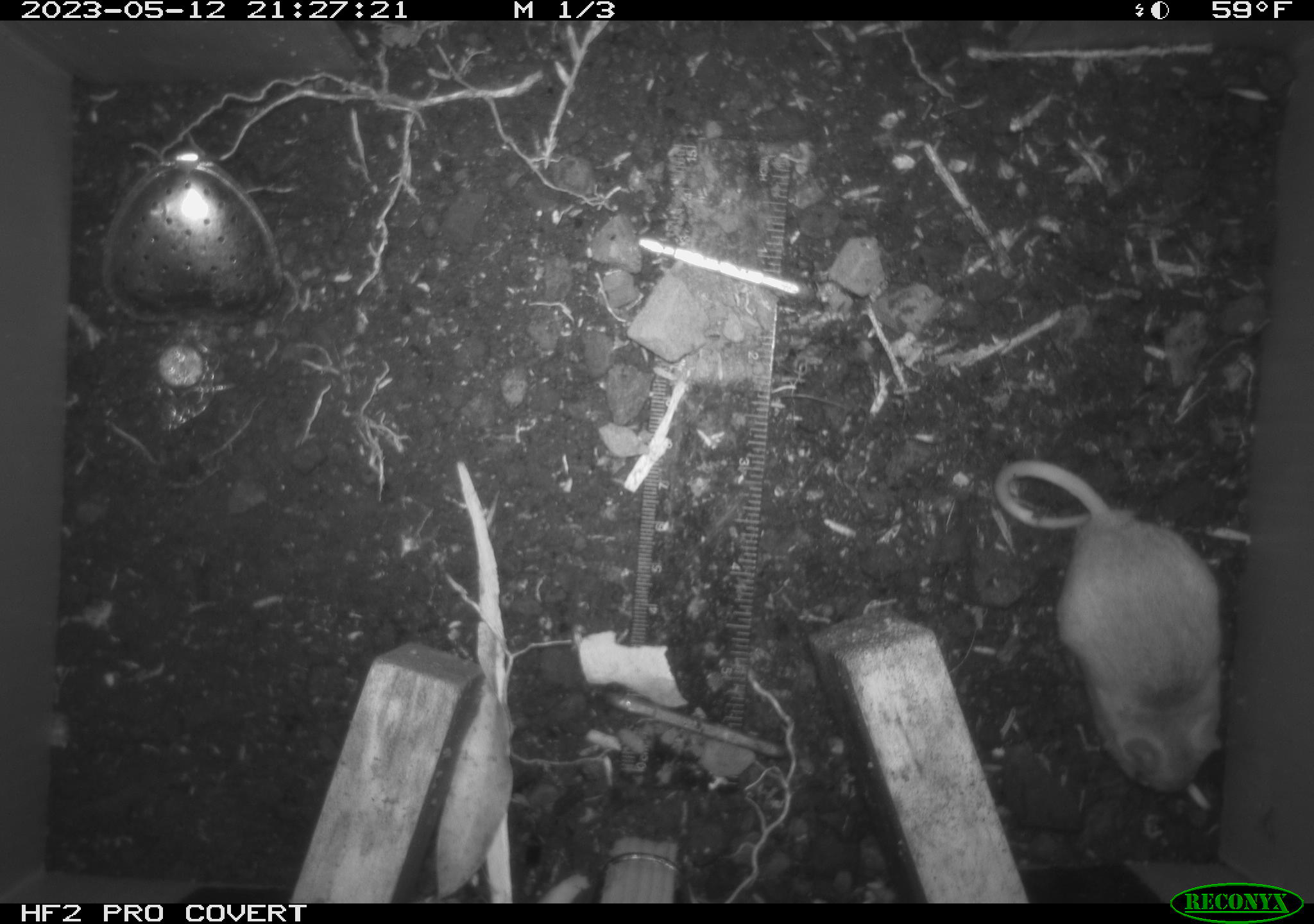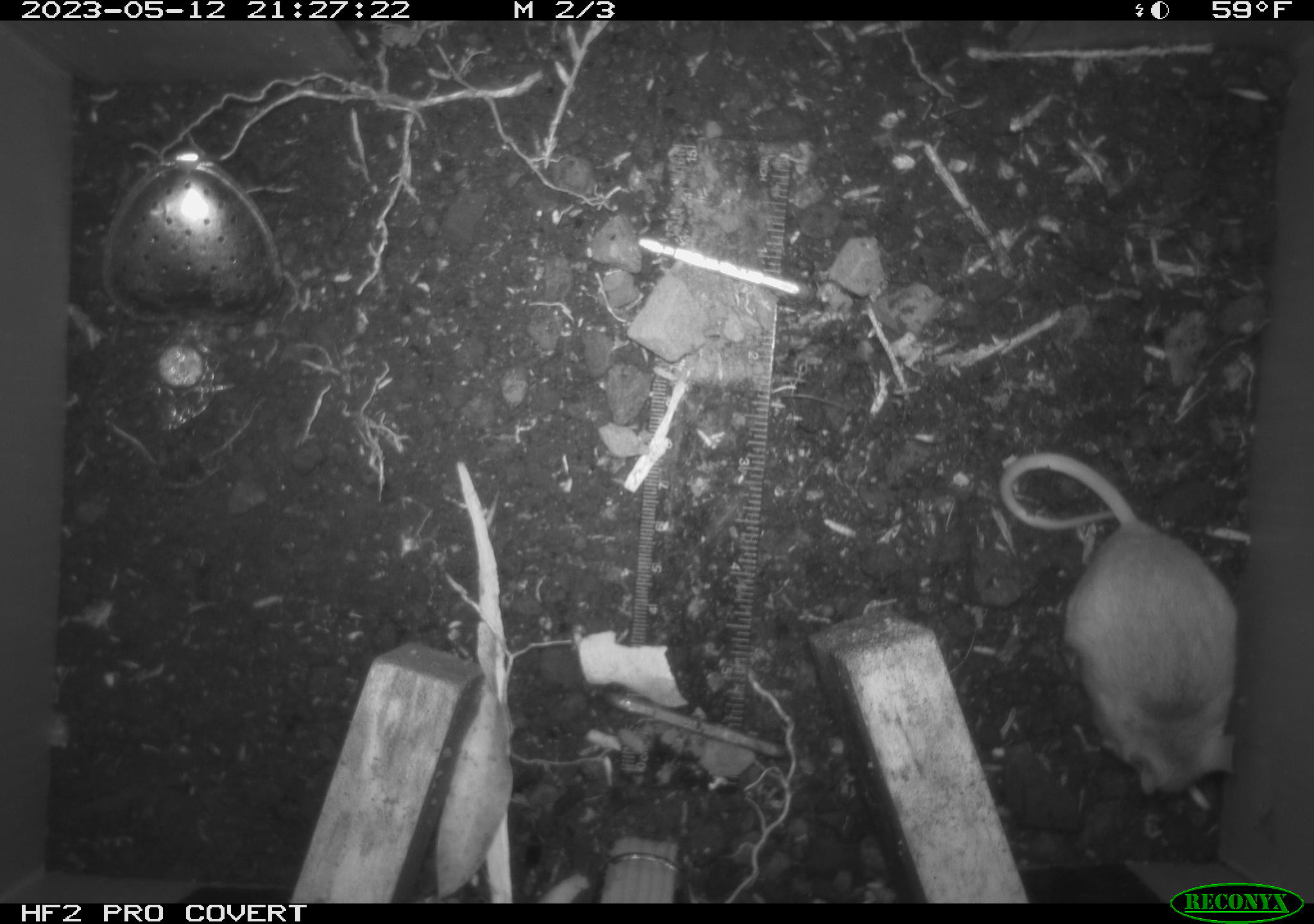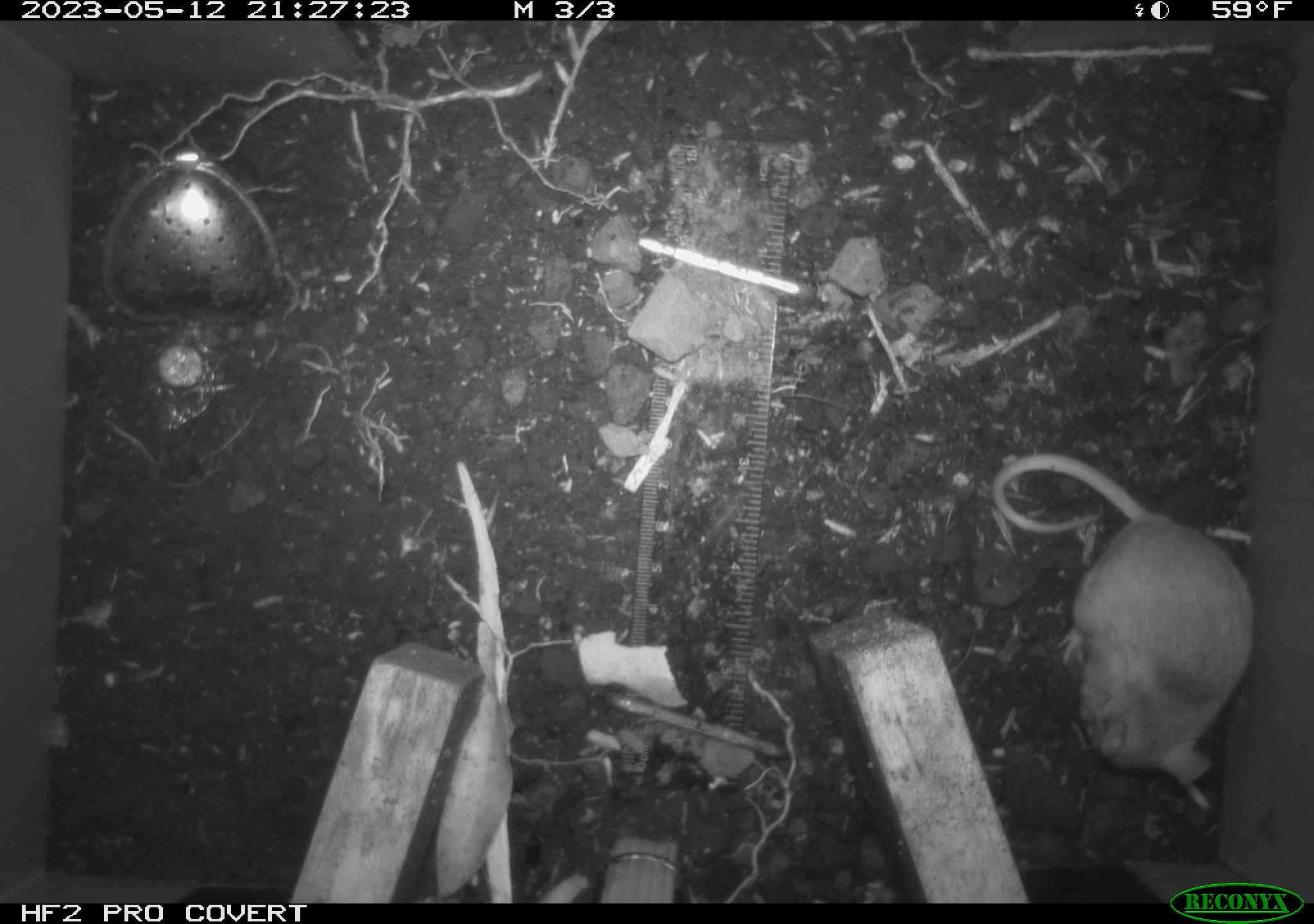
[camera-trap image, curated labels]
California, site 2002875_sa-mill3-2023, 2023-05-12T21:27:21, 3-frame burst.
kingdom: Animalia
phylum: Chordata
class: Mammalia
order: Rodentia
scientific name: Rodentia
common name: mouse species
Mouse species (Rodentia).